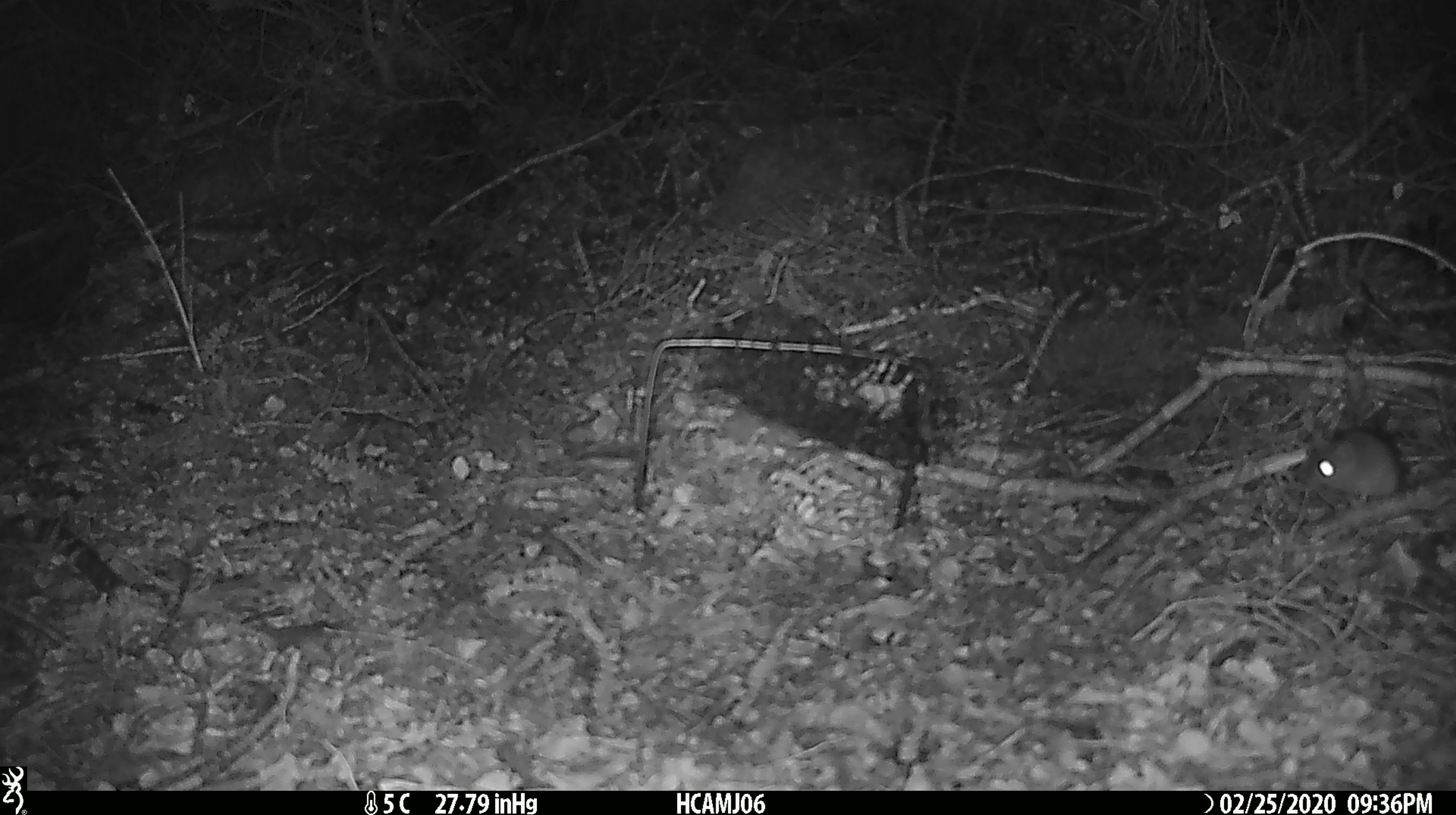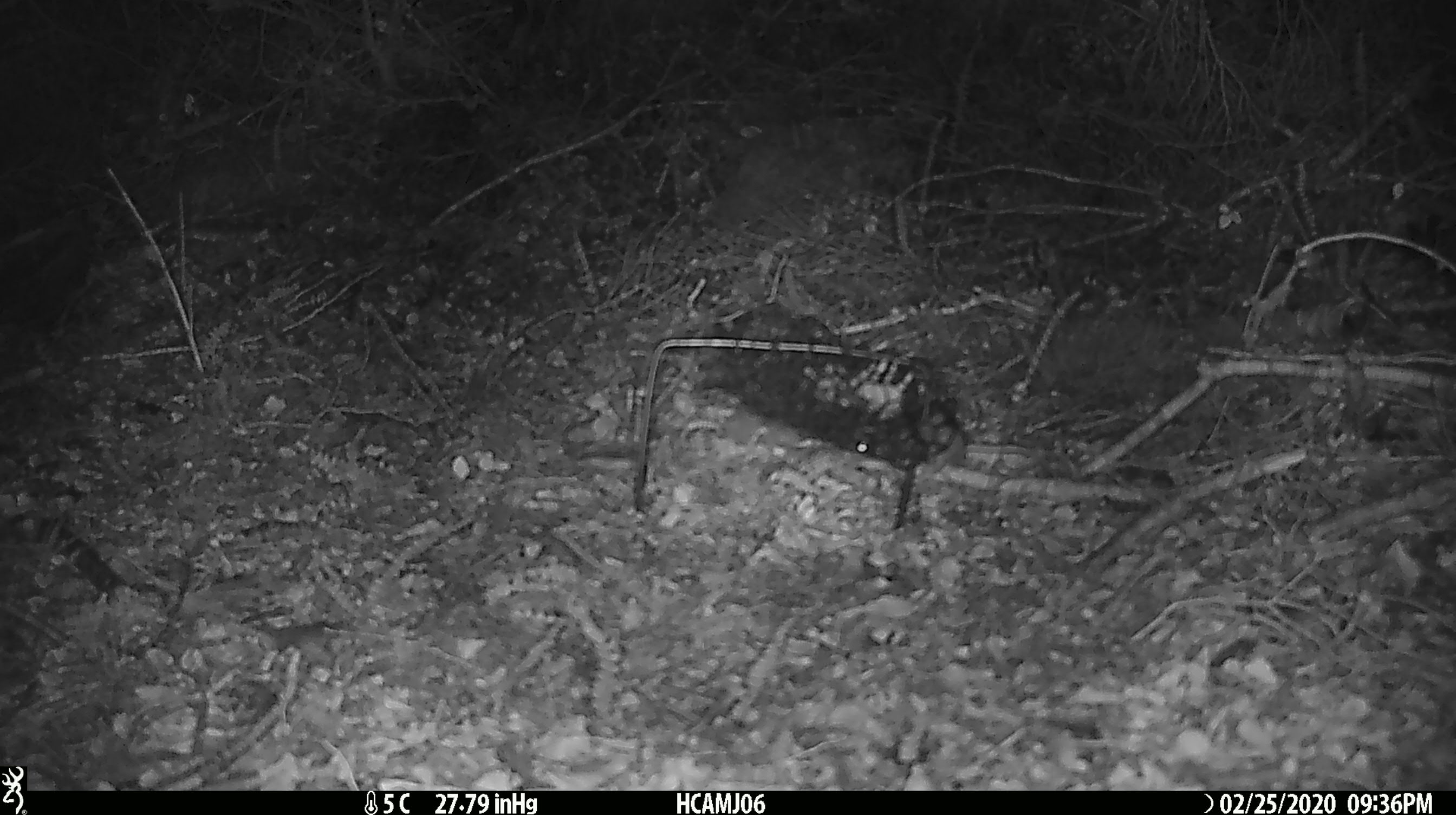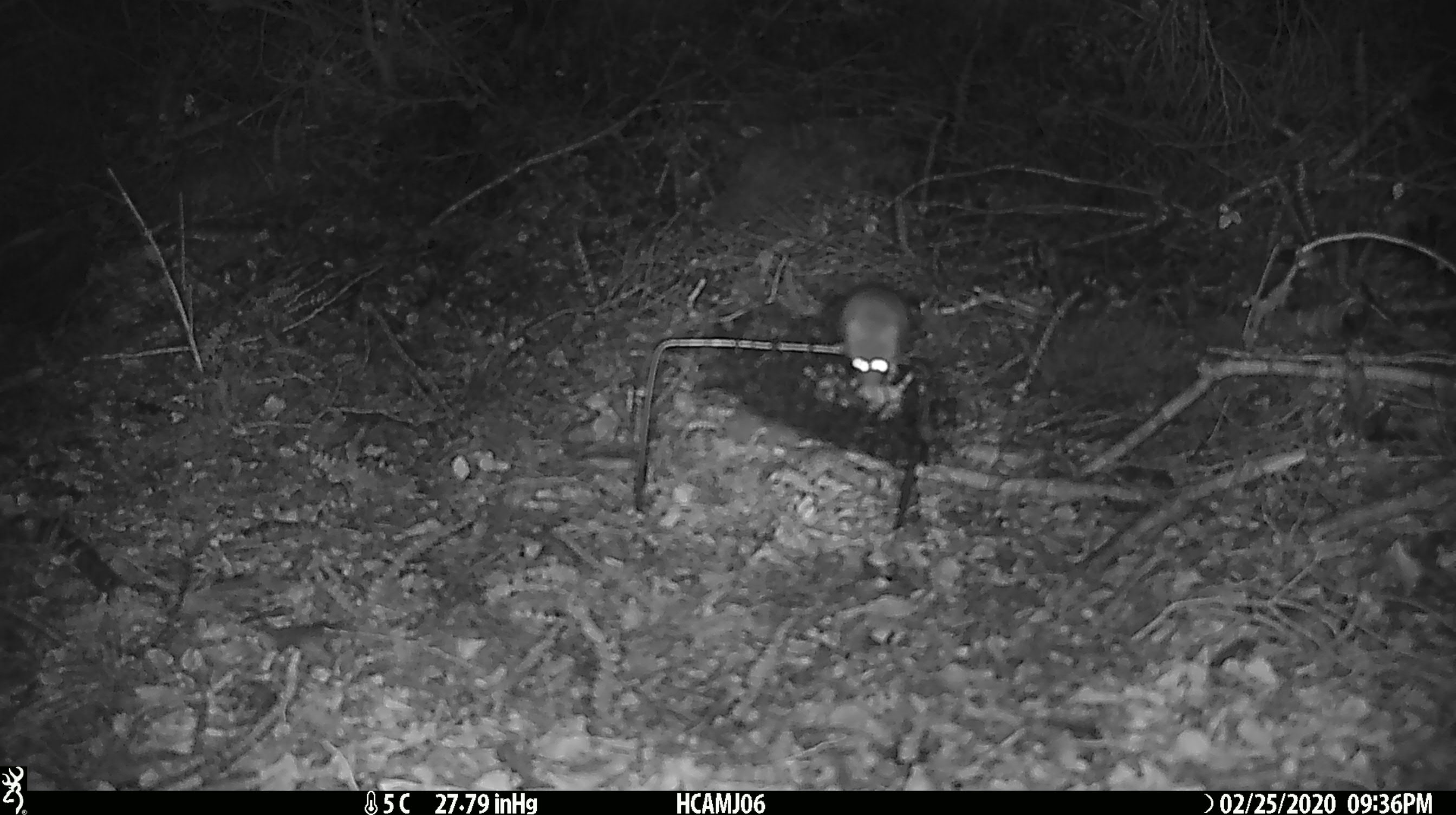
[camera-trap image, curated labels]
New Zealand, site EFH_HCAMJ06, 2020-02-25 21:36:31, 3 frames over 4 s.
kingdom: Animalia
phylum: Chordata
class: Mammalia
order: Rodentia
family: Muridae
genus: Mus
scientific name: Mus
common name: mouse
Mouse (Mus).